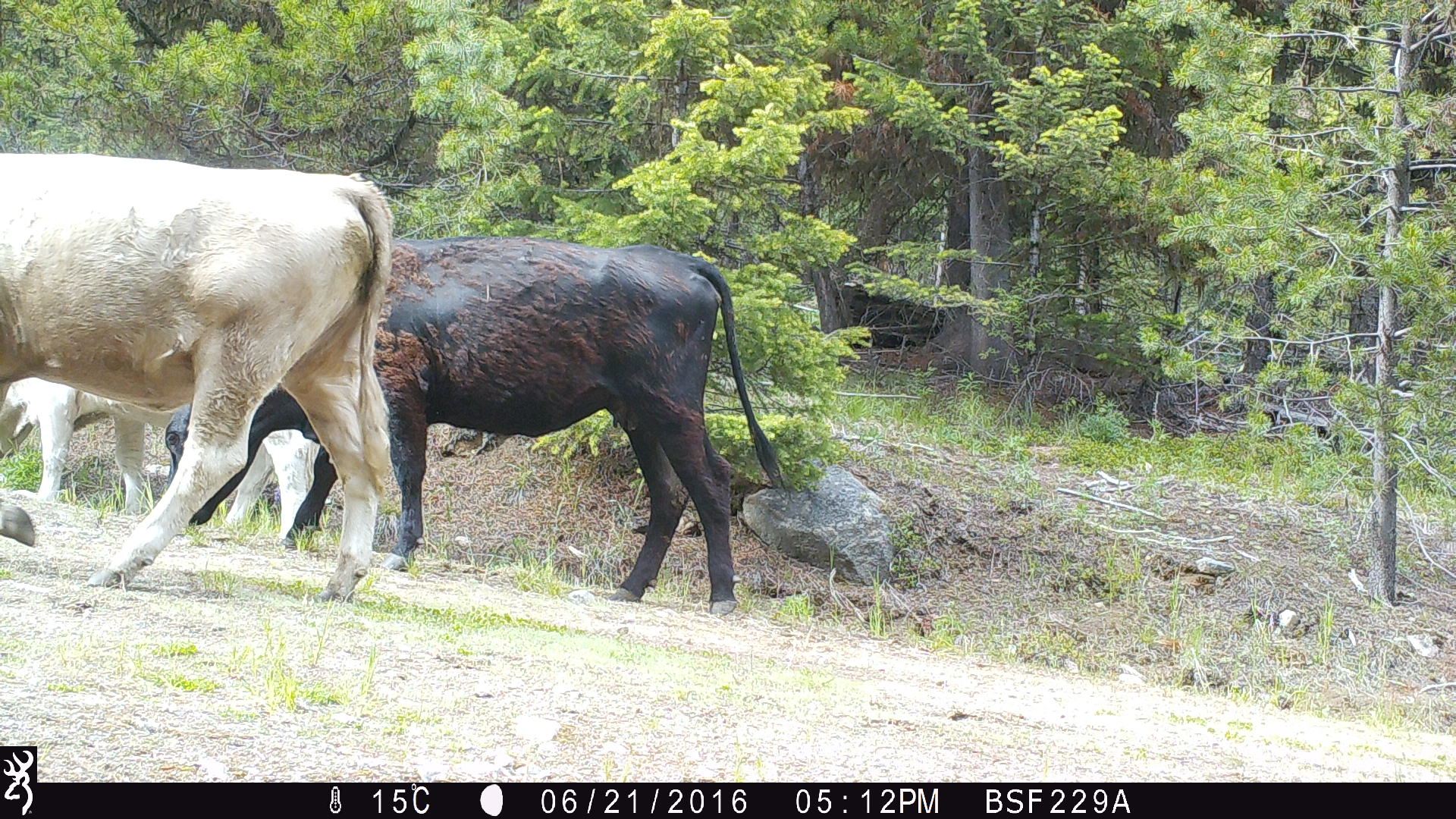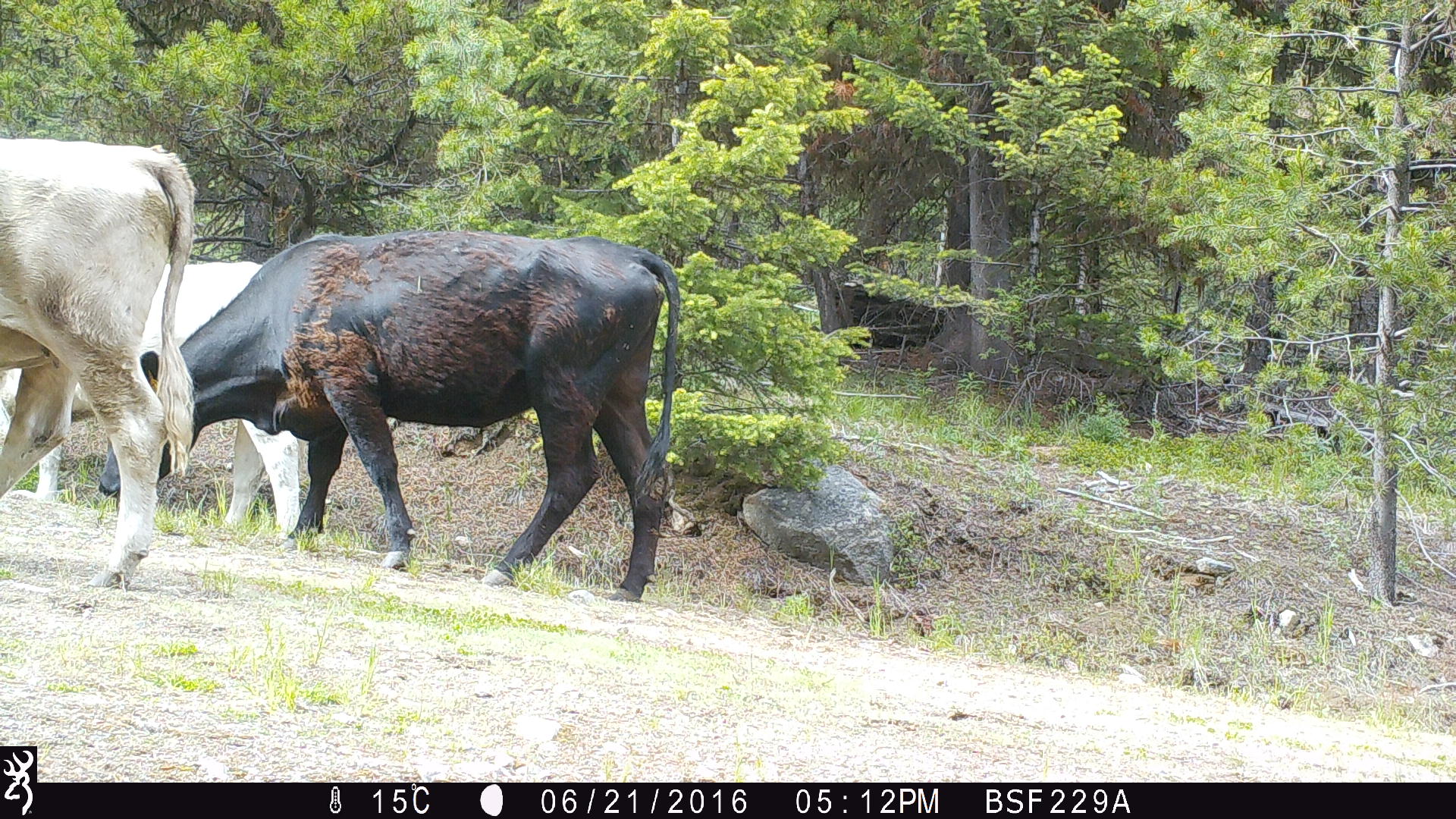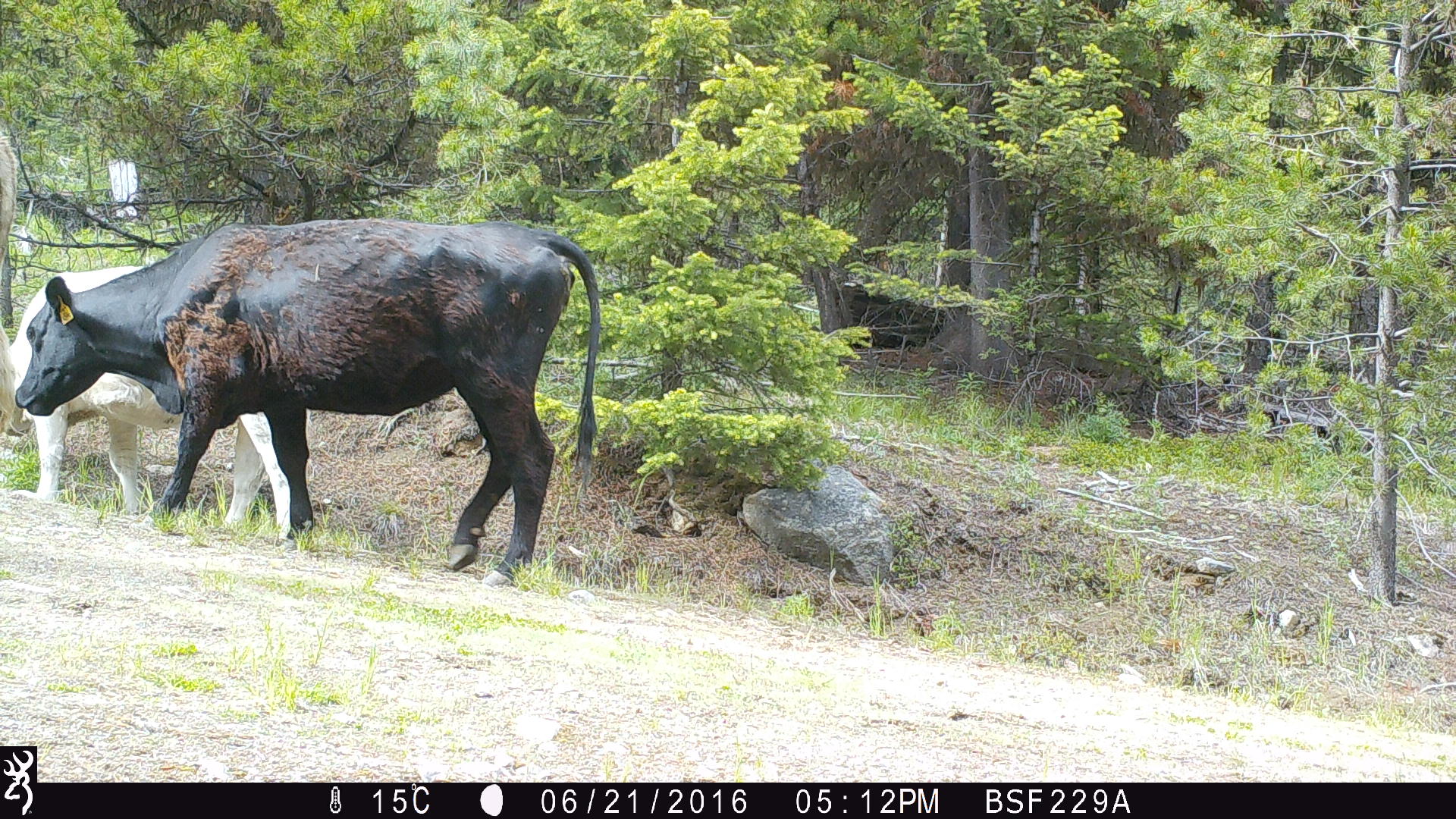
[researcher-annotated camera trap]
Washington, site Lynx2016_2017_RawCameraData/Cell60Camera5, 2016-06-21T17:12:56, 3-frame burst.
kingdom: Animalia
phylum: Chordata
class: Mammalia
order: Artiodactyla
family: Bovidae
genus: Bos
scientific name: Bos taurus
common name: domestic cattle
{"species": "domestic cattle (Bos taurus)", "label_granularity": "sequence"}